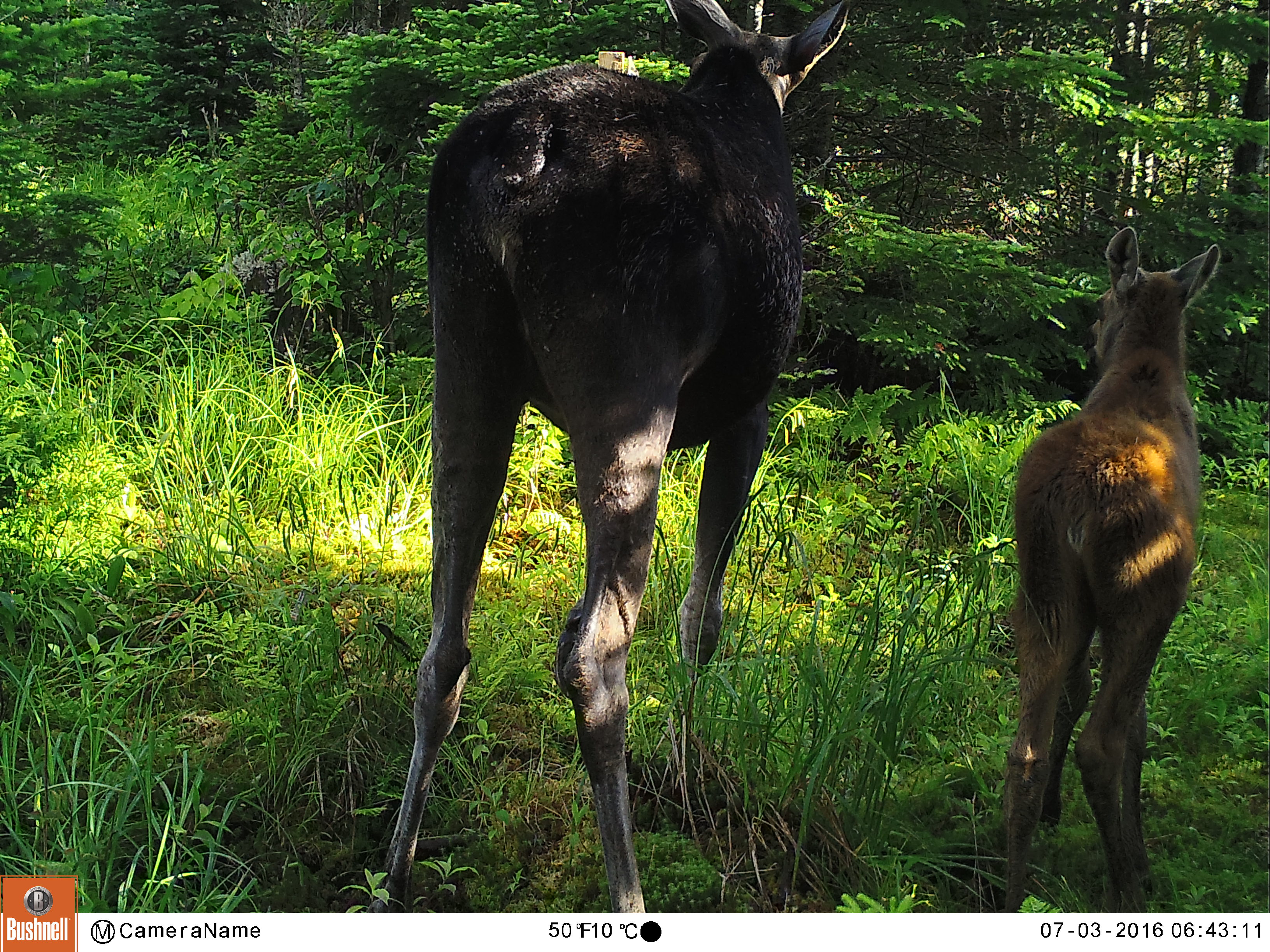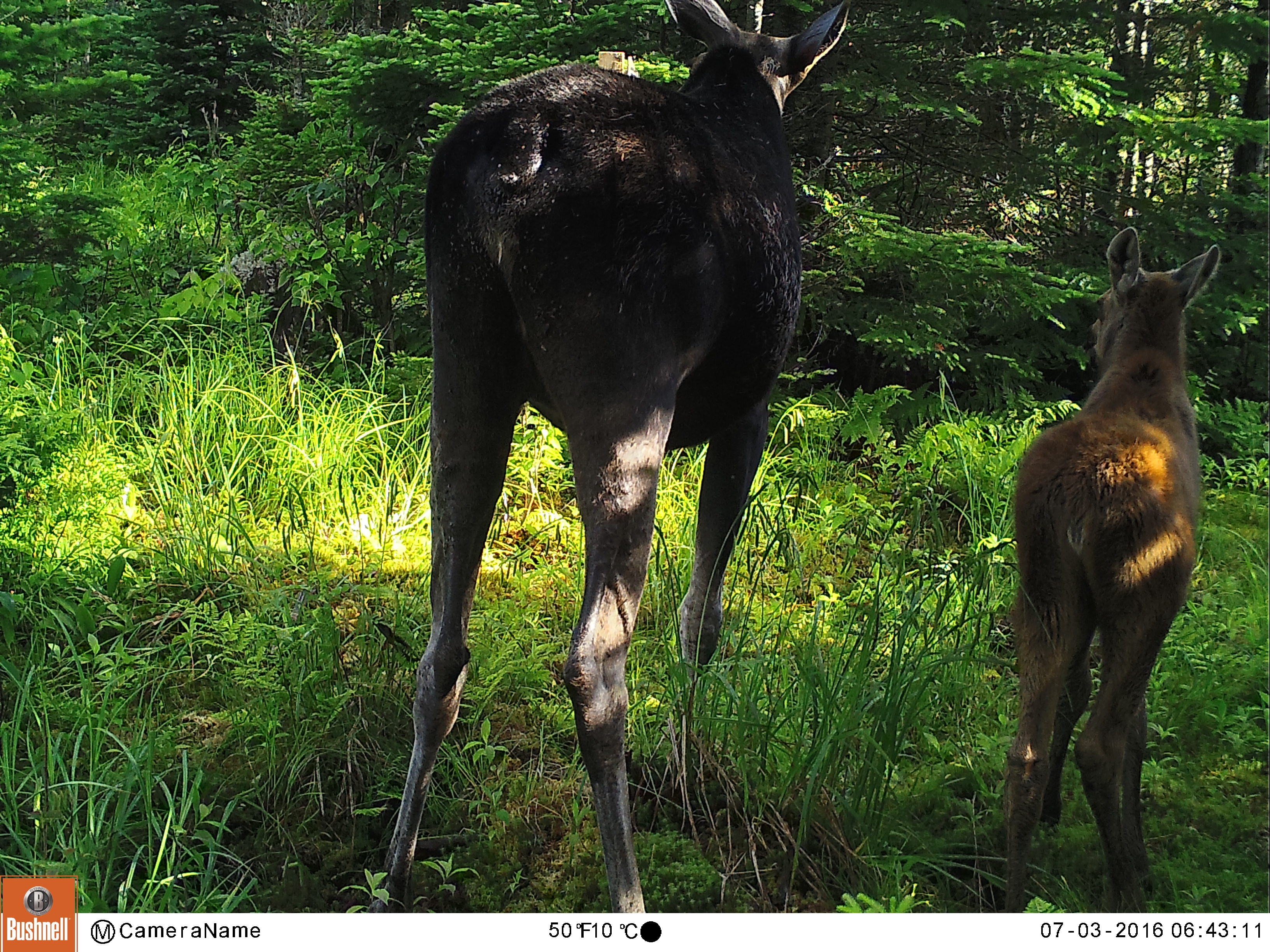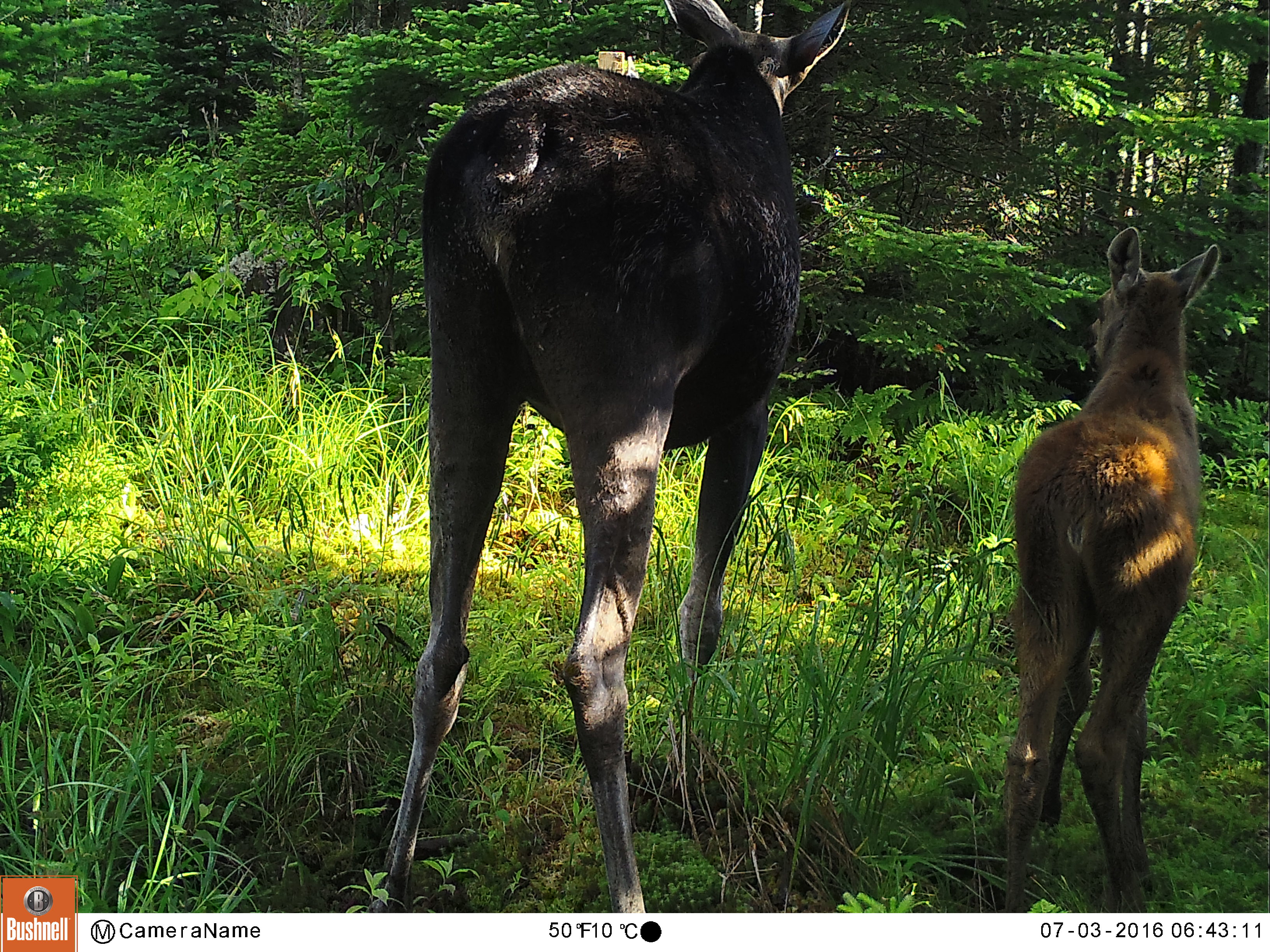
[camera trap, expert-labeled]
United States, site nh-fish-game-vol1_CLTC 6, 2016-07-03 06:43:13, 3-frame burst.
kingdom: Animalia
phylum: Chordata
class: Mammalia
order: Artiodactyla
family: Cervidae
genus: Alces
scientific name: Alces alces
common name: moose